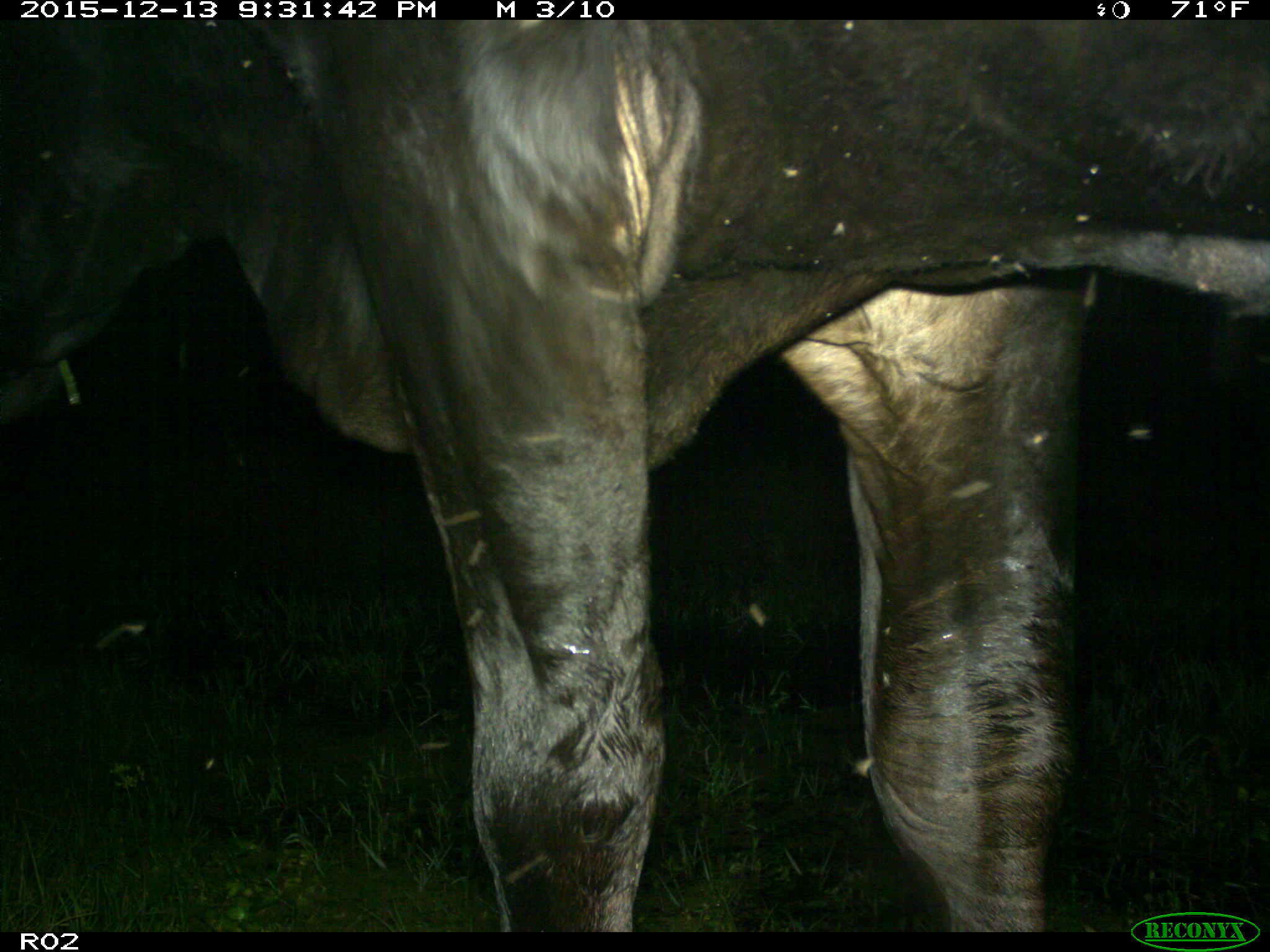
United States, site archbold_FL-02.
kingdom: Animalia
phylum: Chordata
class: Mammalia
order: Artiodactyla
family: Bovidae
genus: Bos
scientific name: Bos taurus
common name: domestic cow